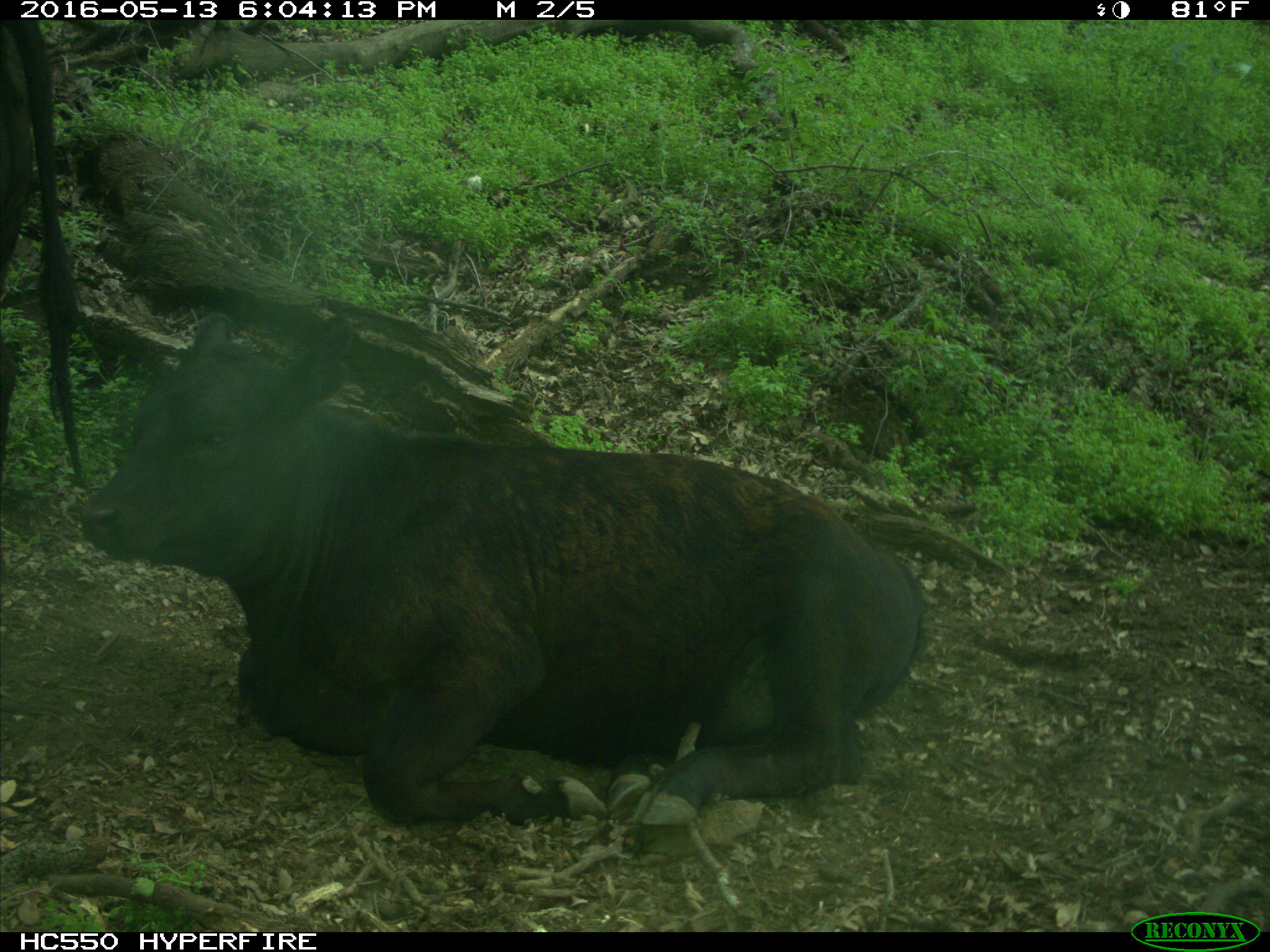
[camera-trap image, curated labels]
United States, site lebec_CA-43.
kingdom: Animalia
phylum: Chordata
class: Mammalia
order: Artiodactyla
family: Bovidae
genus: Bos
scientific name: Bos taurus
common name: domestic cow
Bos taurus (domestic cow).